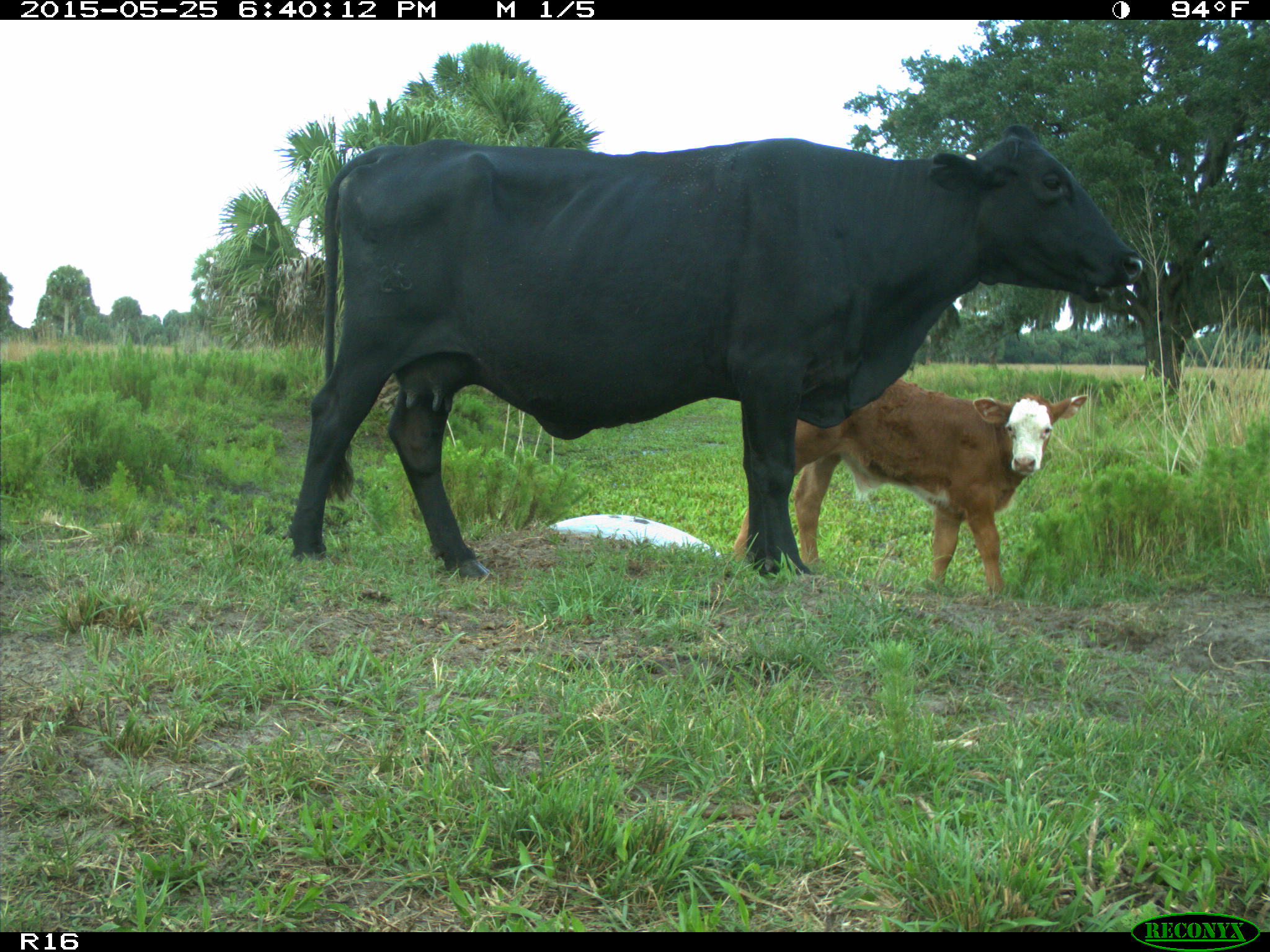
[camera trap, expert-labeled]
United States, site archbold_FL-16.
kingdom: Animalia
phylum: Chordata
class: Mammalia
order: Artiodactyla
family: Bovidae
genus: Bos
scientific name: Bos taurus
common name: domestic cow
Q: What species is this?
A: Bos taurus (domestic cow).